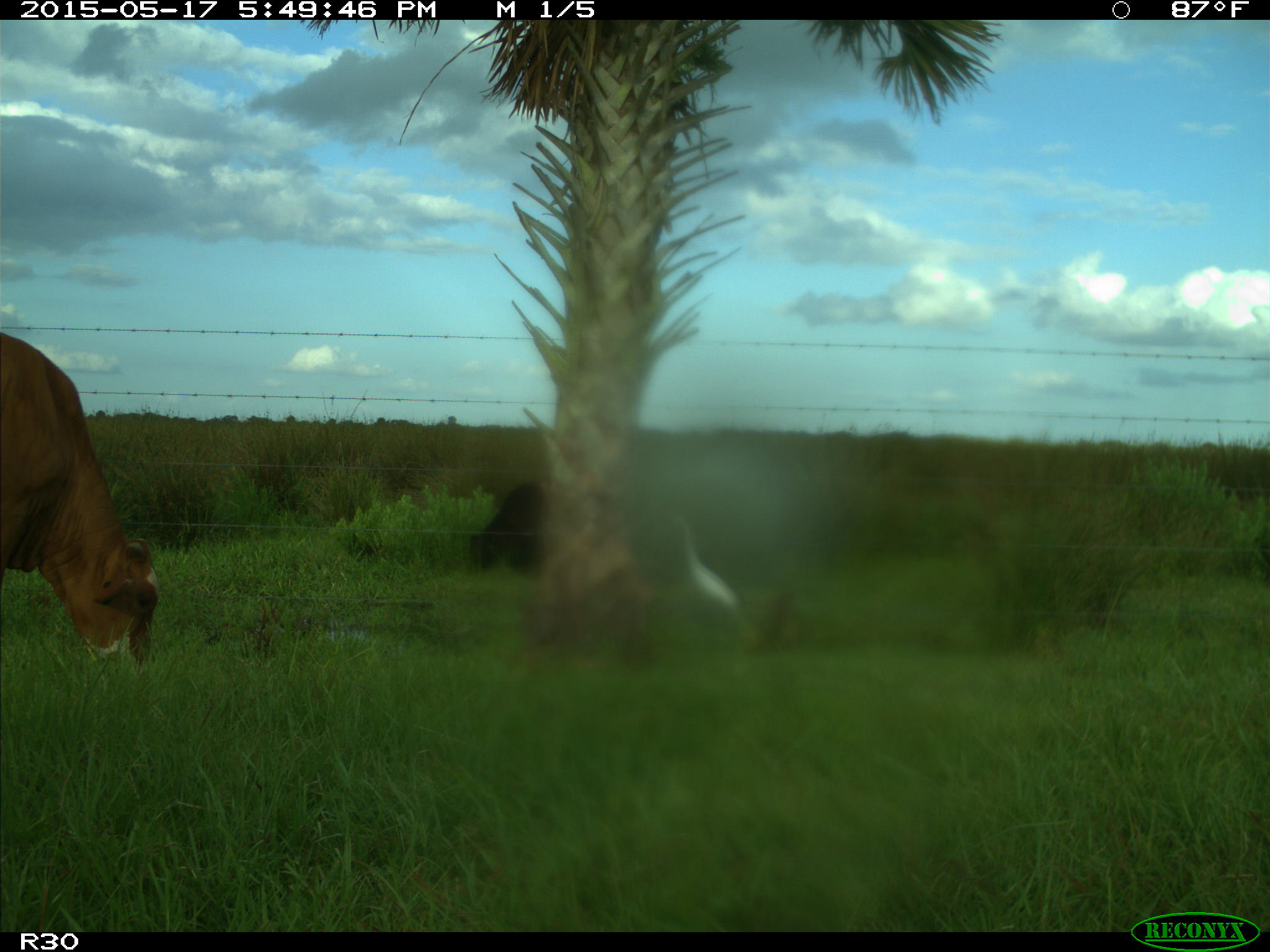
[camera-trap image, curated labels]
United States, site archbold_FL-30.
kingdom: Animalia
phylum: Chordata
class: Mammalia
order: Artiodactyla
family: Bovidae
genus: Bos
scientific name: Bos taurus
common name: domestic cow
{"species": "Bos taurus (domestic cow)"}